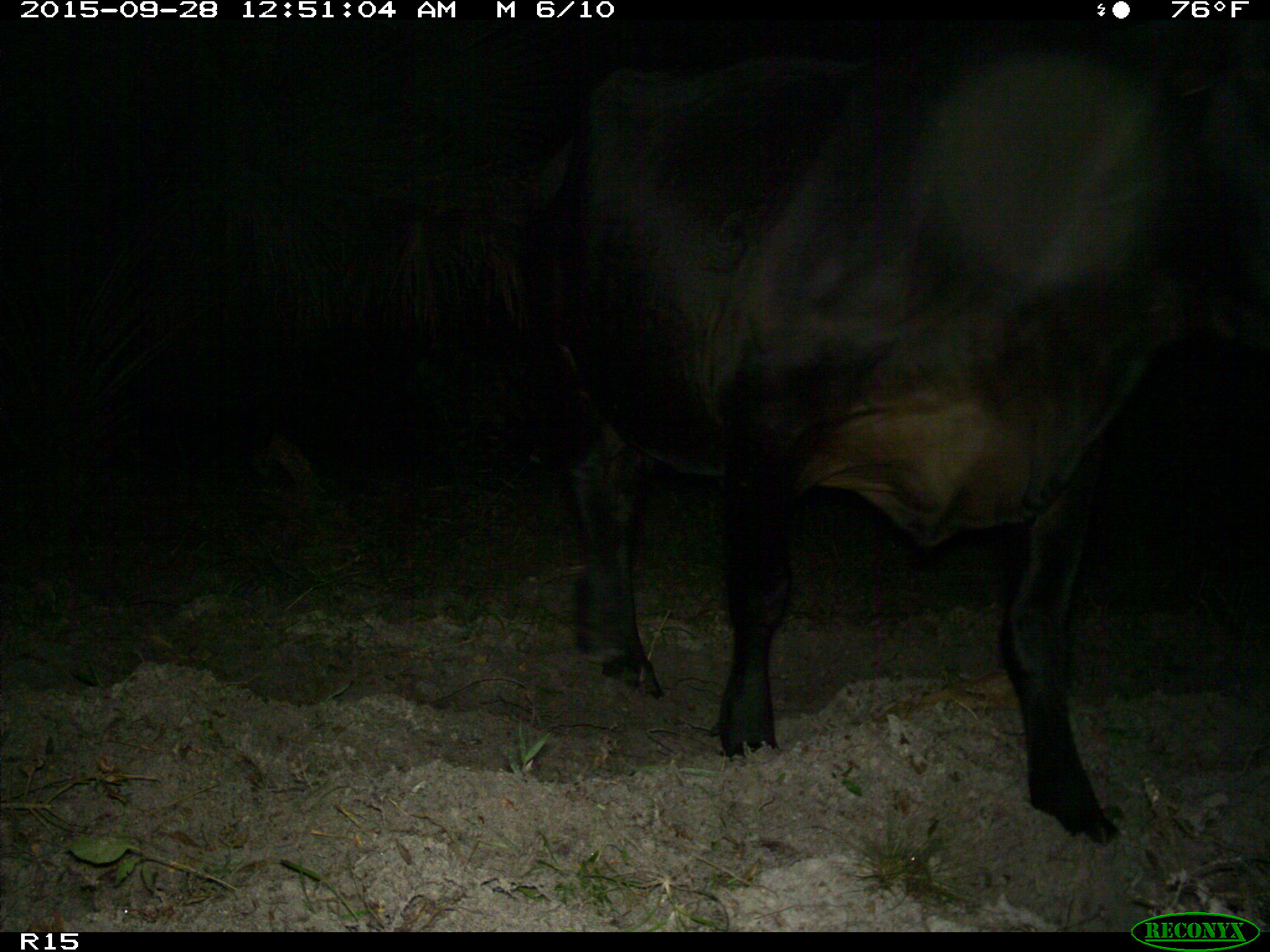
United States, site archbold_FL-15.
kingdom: Animalia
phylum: Chordata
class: Mammalia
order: Artiodactyla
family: Bovidae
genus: Bos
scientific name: Bos taurus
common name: domestic cow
Bos taurus (domestic cow).